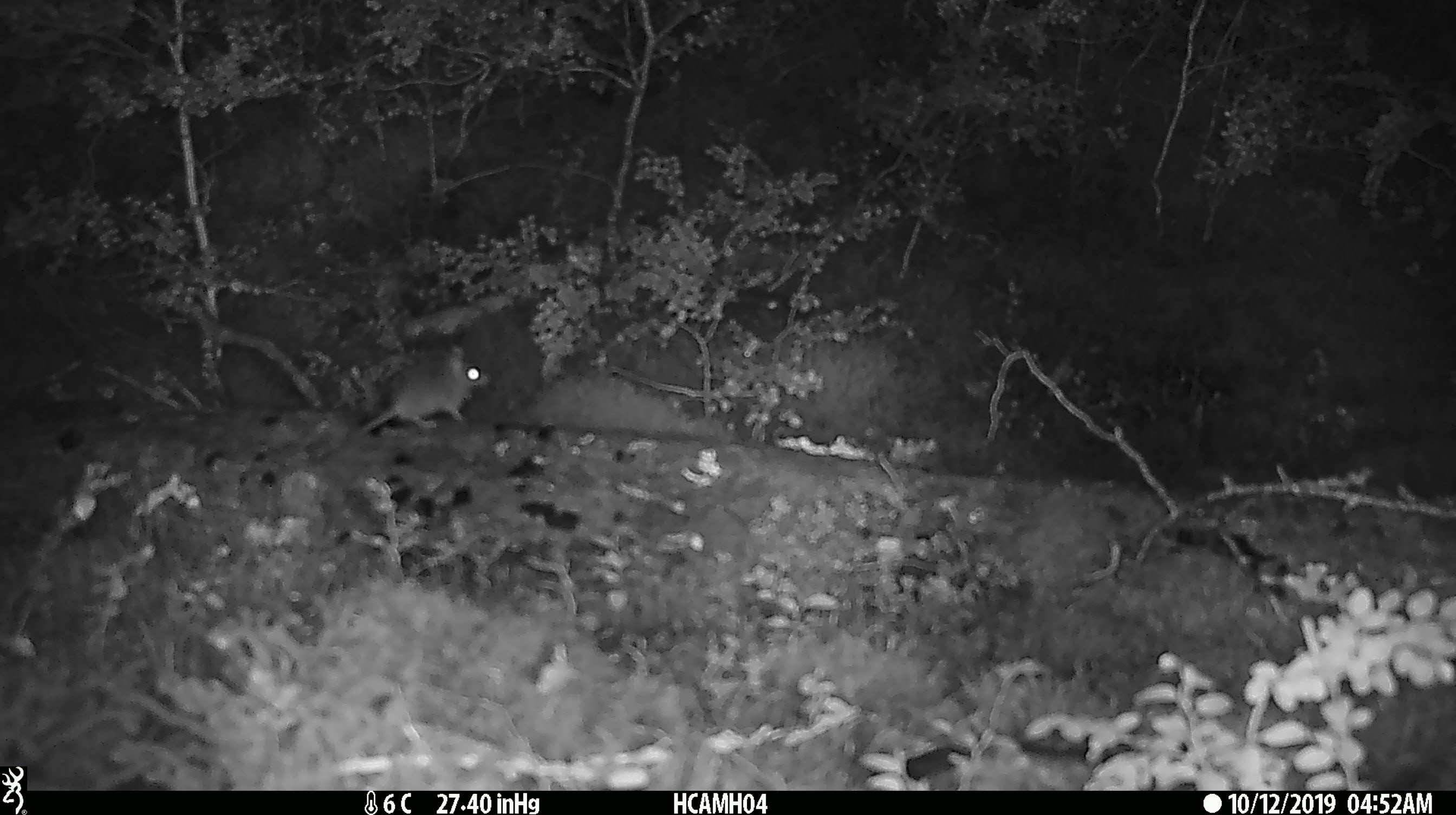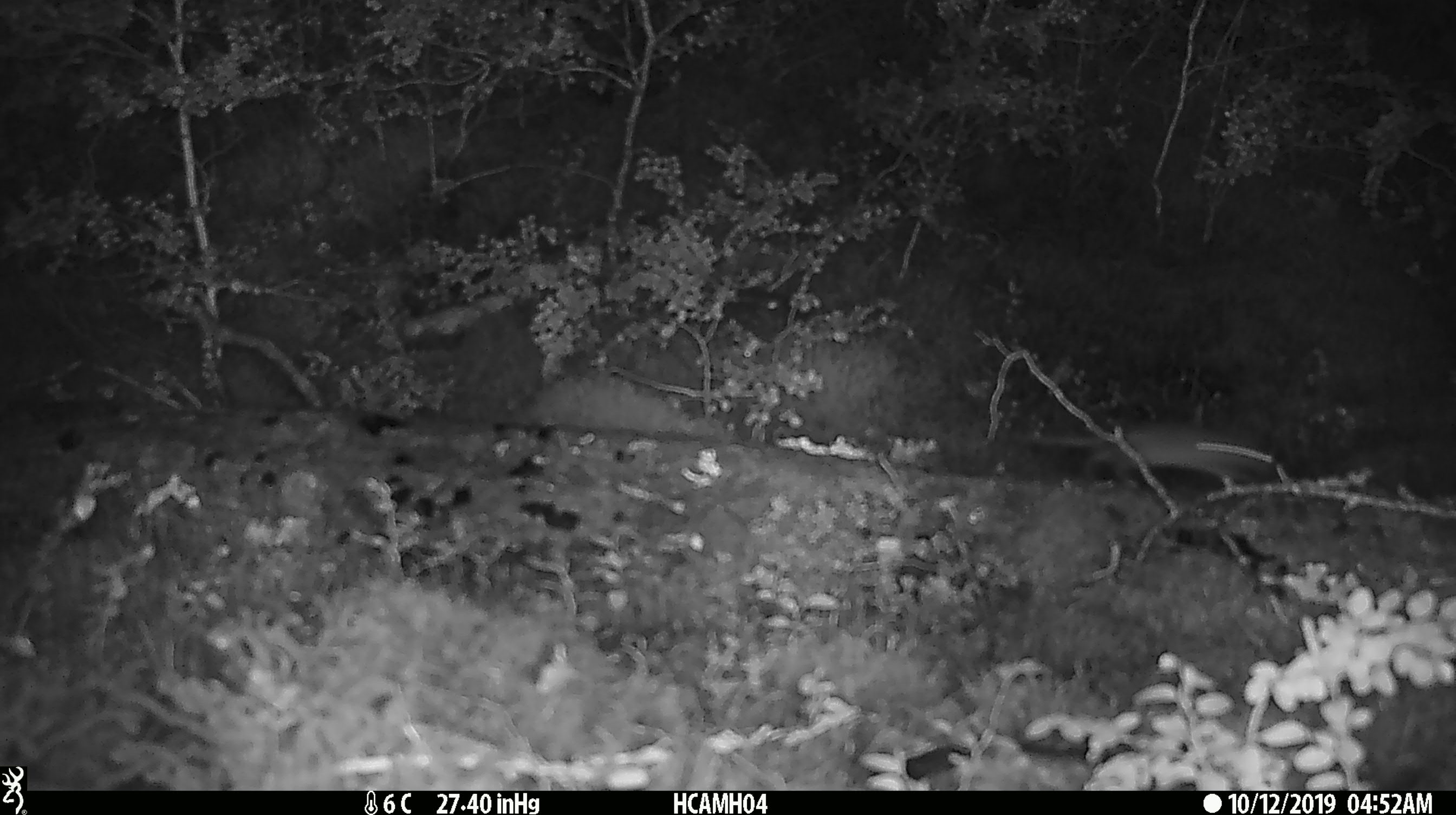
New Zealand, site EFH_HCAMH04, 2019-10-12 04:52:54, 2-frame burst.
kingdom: Animalia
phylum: Chordata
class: Mammalia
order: Rodentia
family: Muridae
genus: Mus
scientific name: Mus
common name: mouse